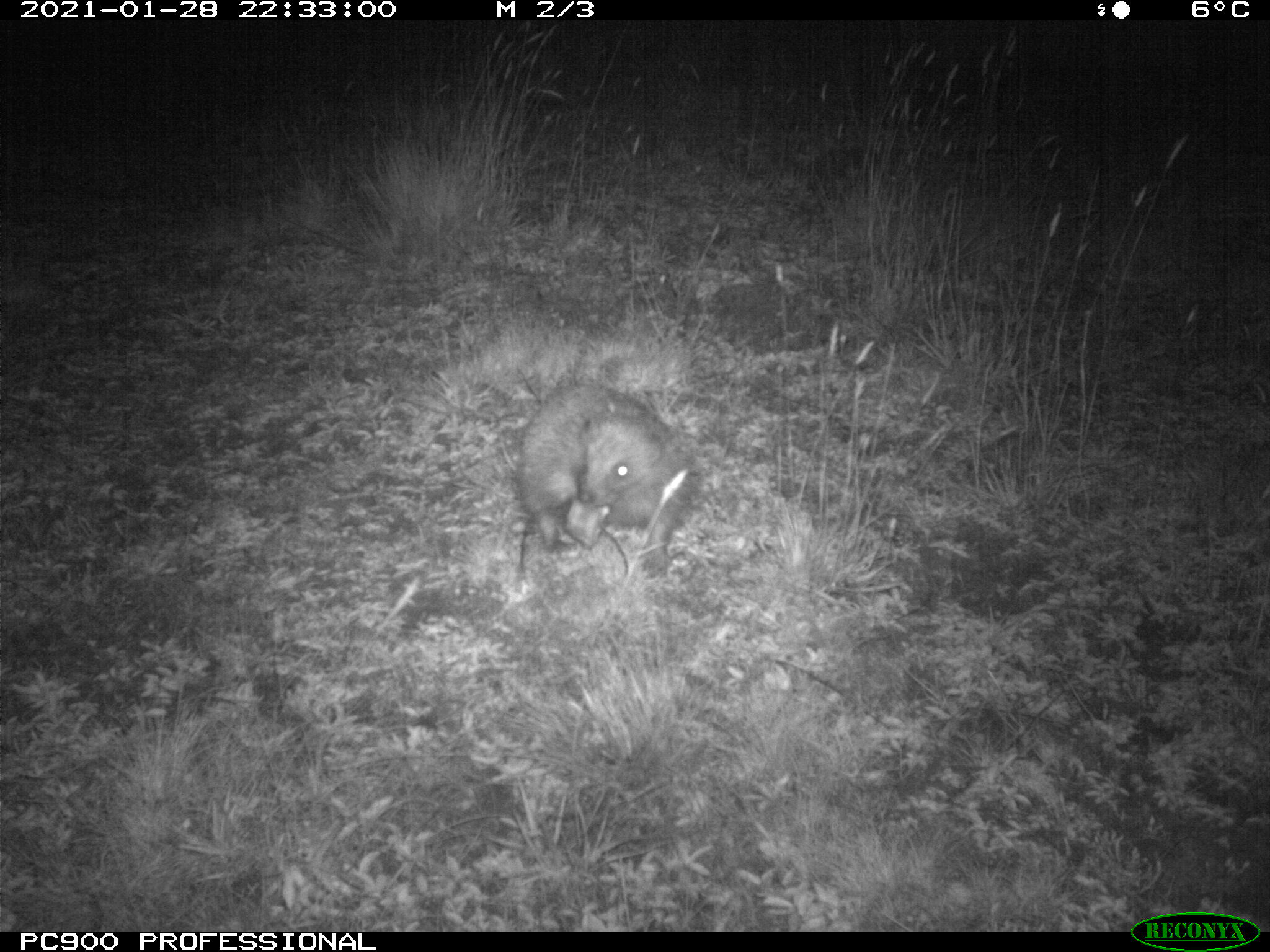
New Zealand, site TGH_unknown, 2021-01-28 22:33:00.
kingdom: Animalia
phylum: Chordata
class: Mammalia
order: Eulipotyphla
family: Erinaceidae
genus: Erinaceus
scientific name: Erinaceus europaeus europaeus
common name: european hedgehog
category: hedgehog